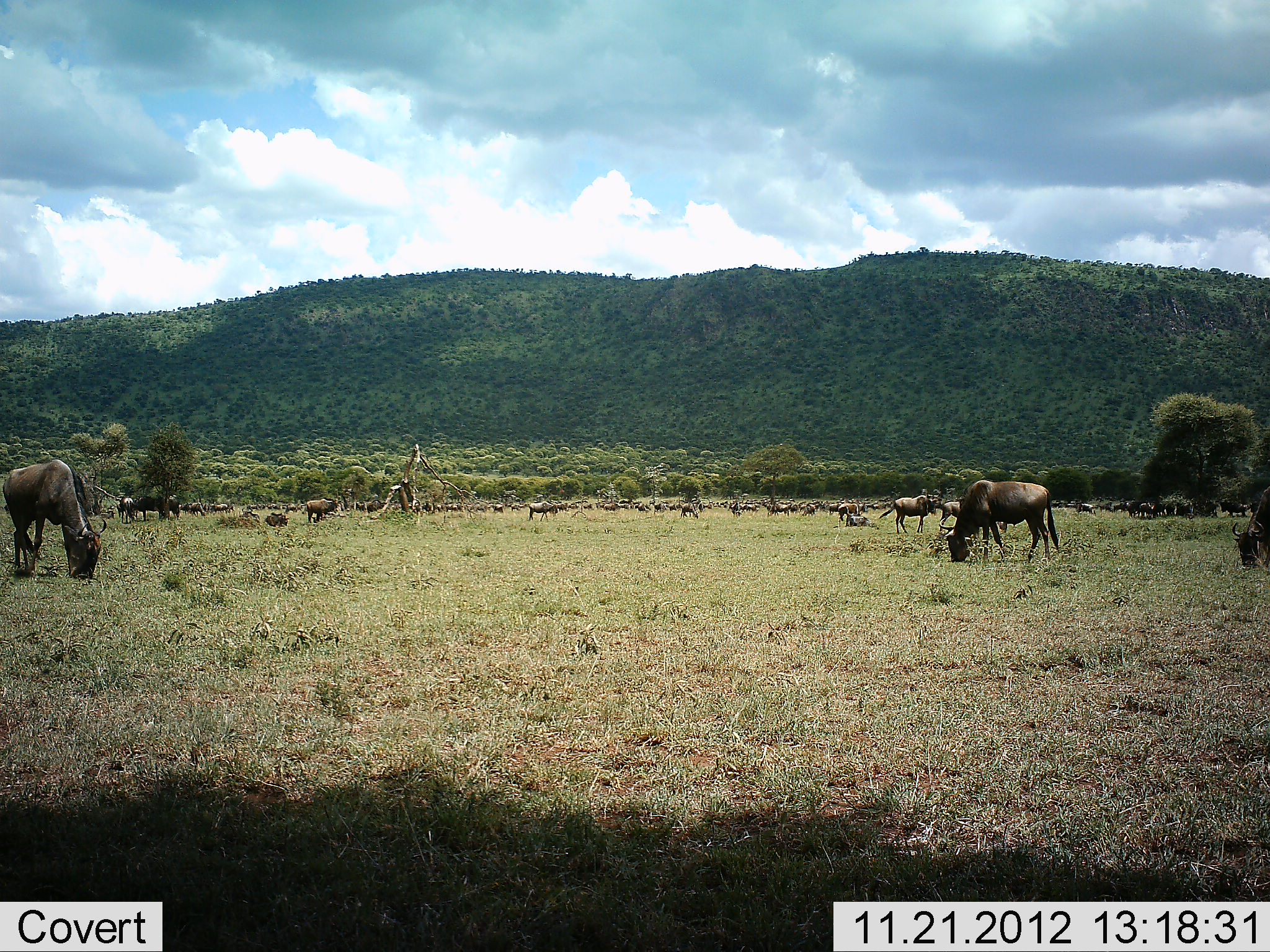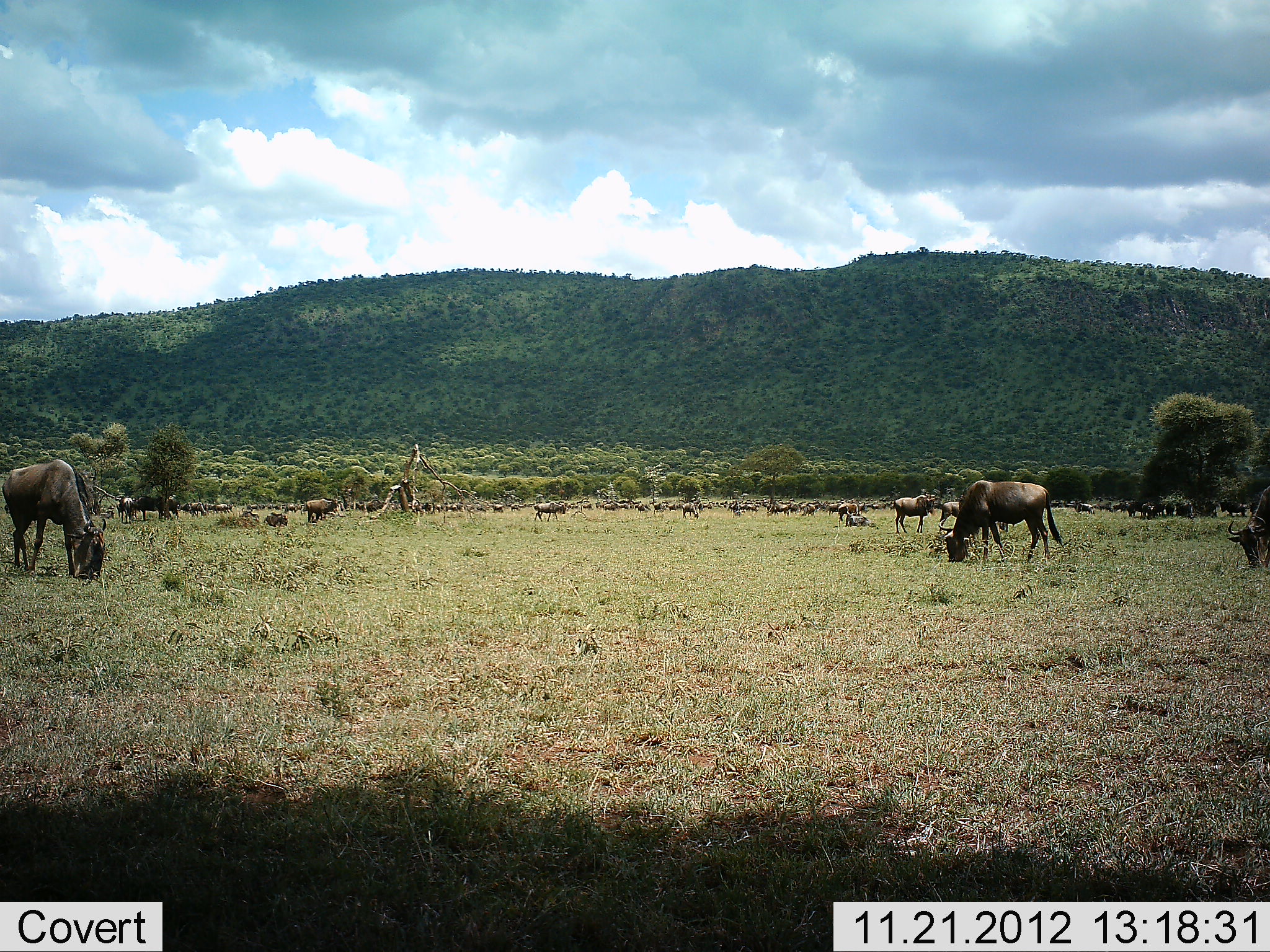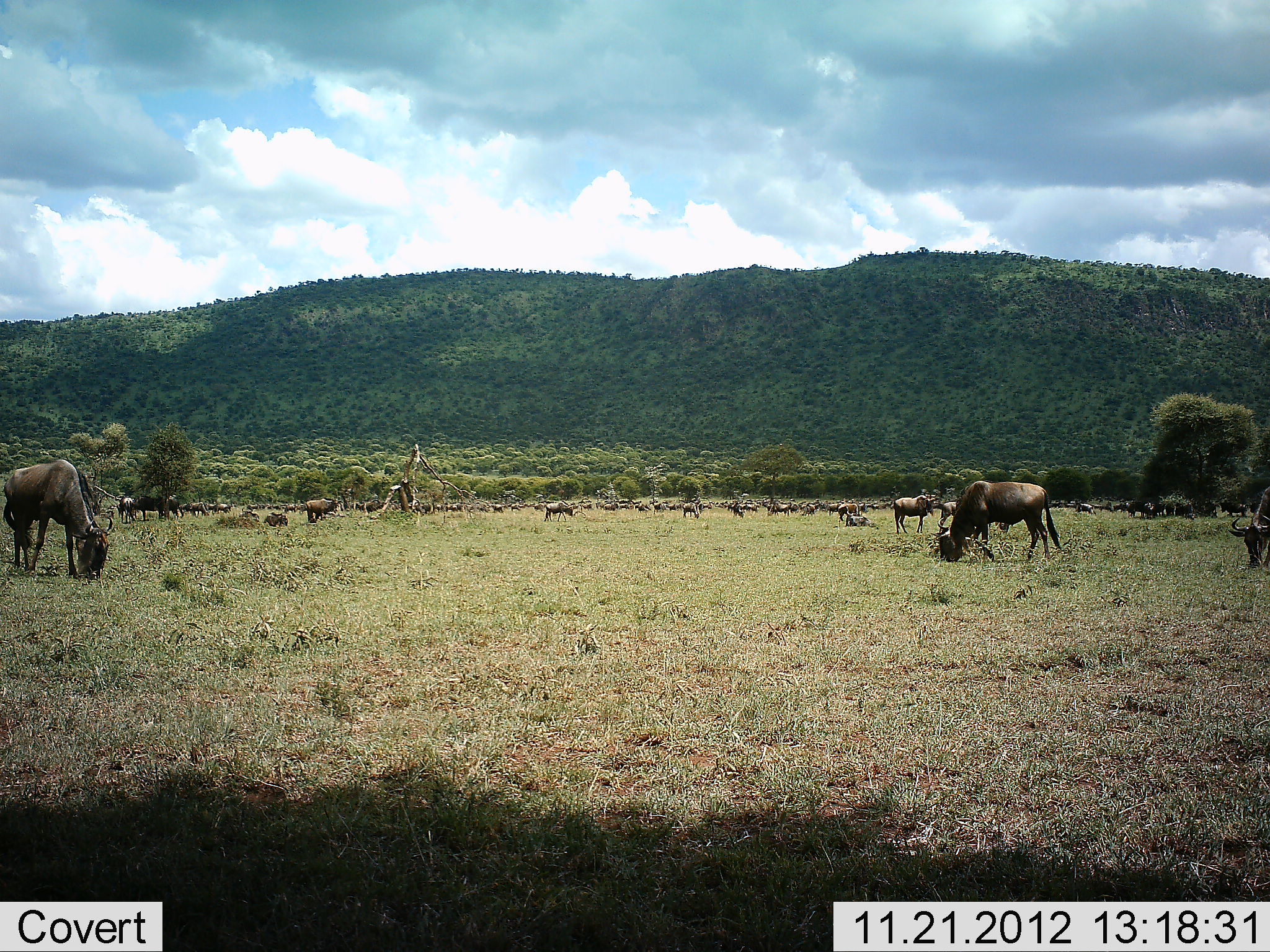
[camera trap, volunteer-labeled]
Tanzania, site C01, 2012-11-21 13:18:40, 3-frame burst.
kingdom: Animalia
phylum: Chordata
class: Mammalia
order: Artiodactyla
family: Bovidae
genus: Connochaetes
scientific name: Connochaetes taurinus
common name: blue wildebeest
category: wildebeest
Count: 51+.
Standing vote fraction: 53%.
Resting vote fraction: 20%.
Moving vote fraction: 33%.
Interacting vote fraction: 3%.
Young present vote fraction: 0%.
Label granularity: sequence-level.